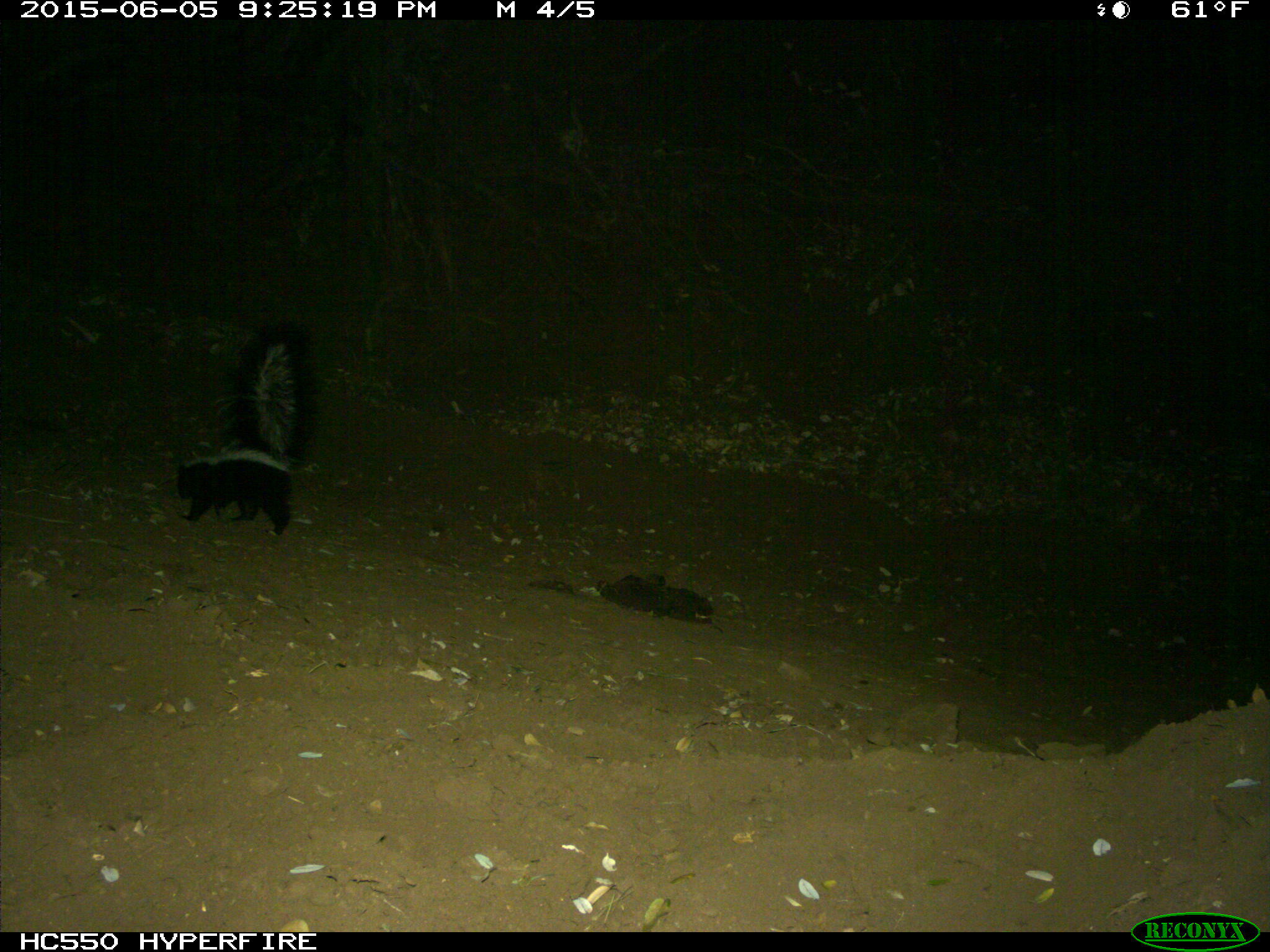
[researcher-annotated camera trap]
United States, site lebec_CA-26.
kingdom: Animalia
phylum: Chordata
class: Mammalia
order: Carnivora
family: Mephitidae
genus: Mephitis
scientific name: Mephitis mephitis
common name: striped skunk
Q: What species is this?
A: Mephitis mephitis (striped skunk).